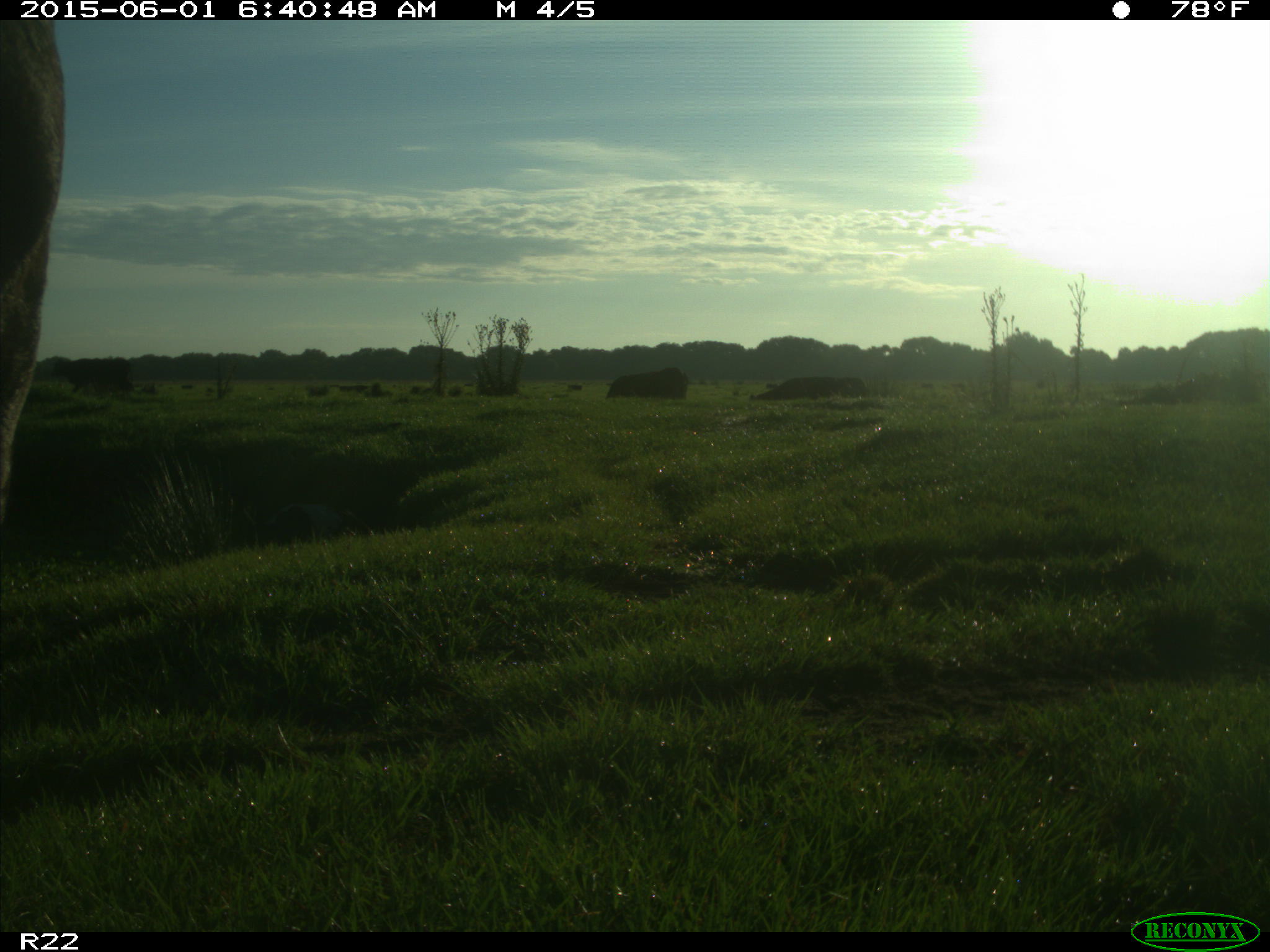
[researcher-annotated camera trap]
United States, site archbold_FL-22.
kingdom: Animalia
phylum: Chordata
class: Mammalia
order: Artiodactyla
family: Bovidae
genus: Bos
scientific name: Bos taurus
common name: domestic cow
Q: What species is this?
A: Bos taurus (domestic cow).